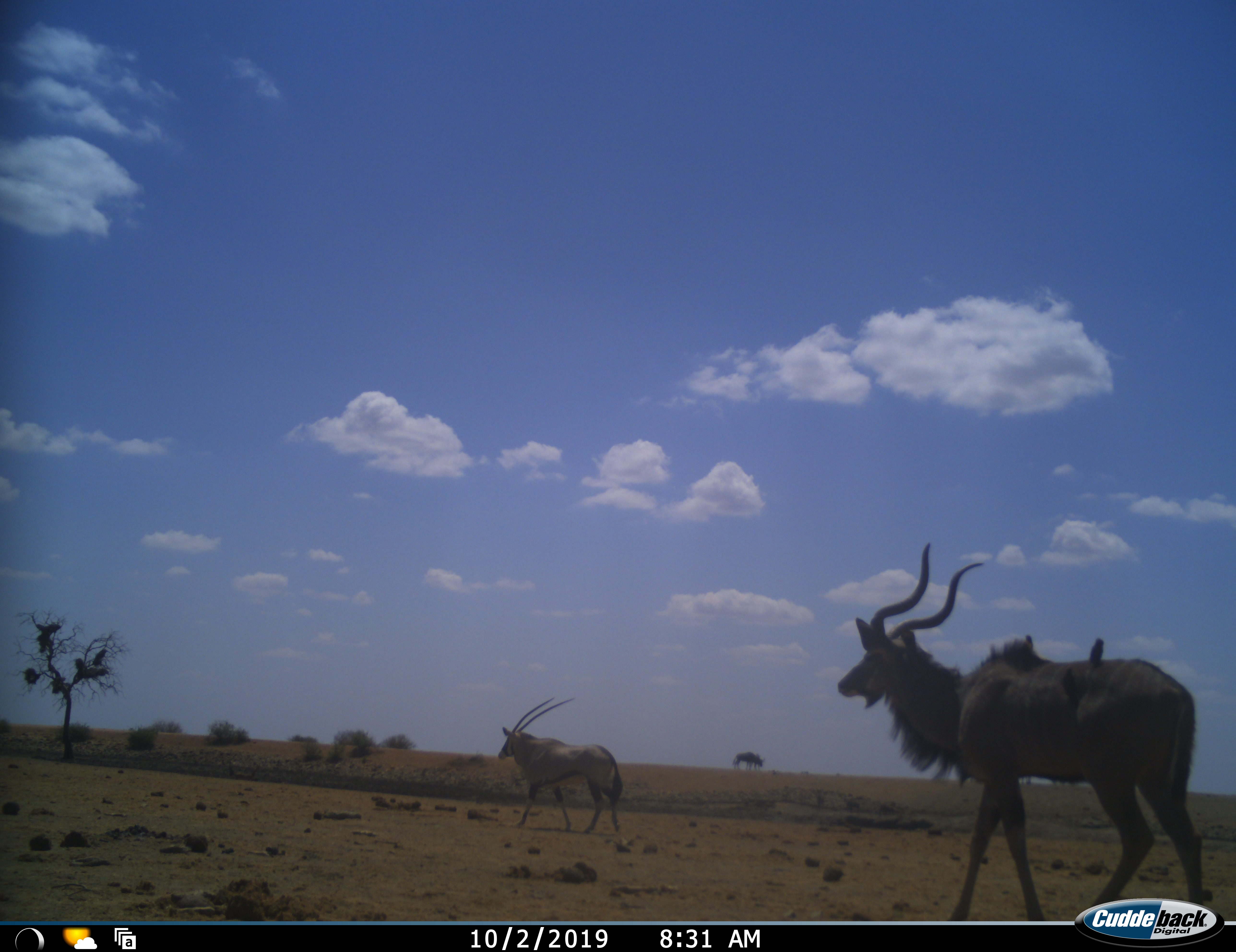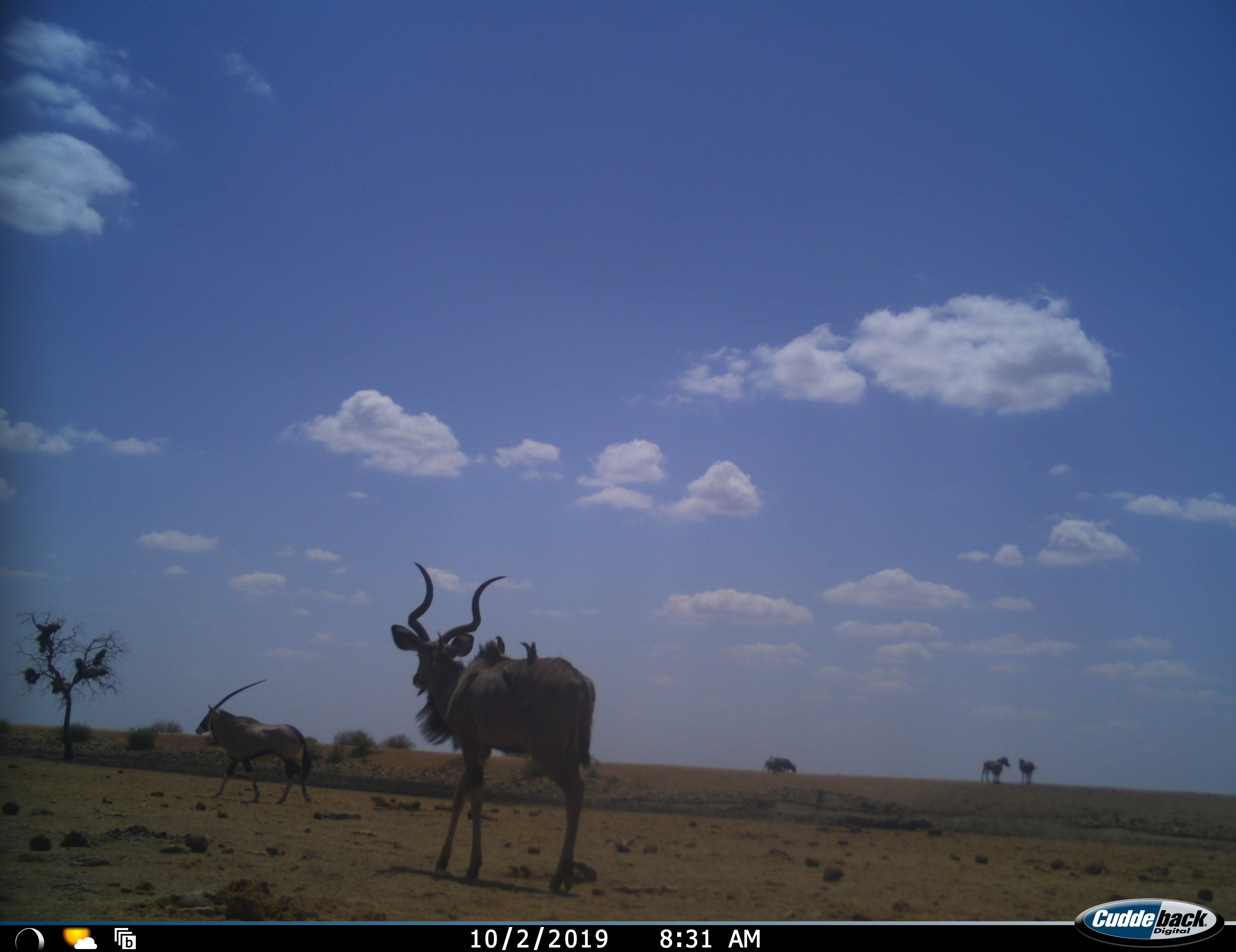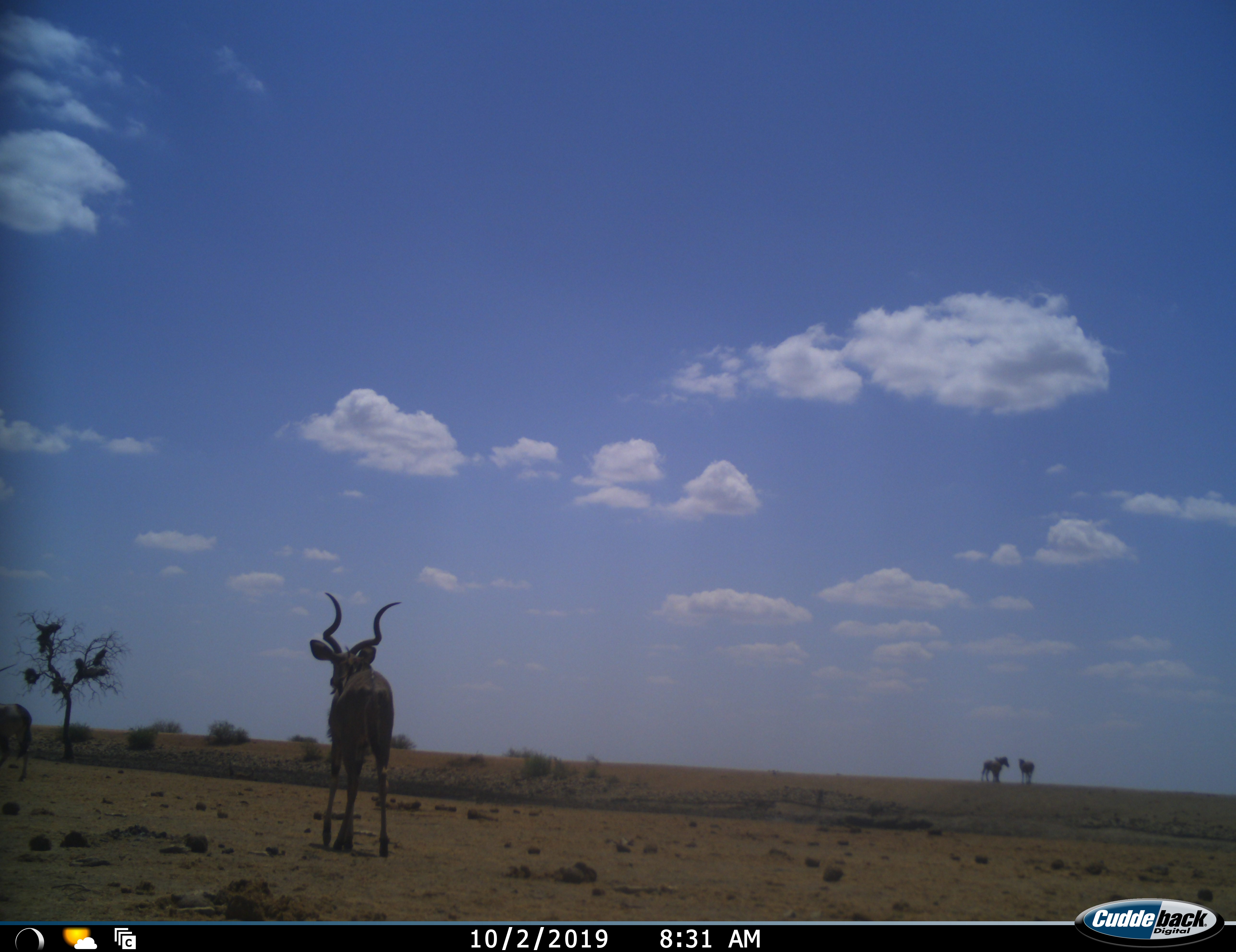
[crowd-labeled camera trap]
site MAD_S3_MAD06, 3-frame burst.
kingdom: Animalia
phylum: Chordata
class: Mammalia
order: Artiodactyla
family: Bovidae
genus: Oryx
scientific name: Oryx gazella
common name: gemsbok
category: oryx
Oryx (gemsbok) (Oryx gazella), count 1. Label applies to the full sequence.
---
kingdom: Animalia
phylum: Chordata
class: Mammalia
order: Artiodactyla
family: Bovidae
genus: Tragelaphus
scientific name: Tragelaphus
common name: kudu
Kudu (Tragelaphus), count 1. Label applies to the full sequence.